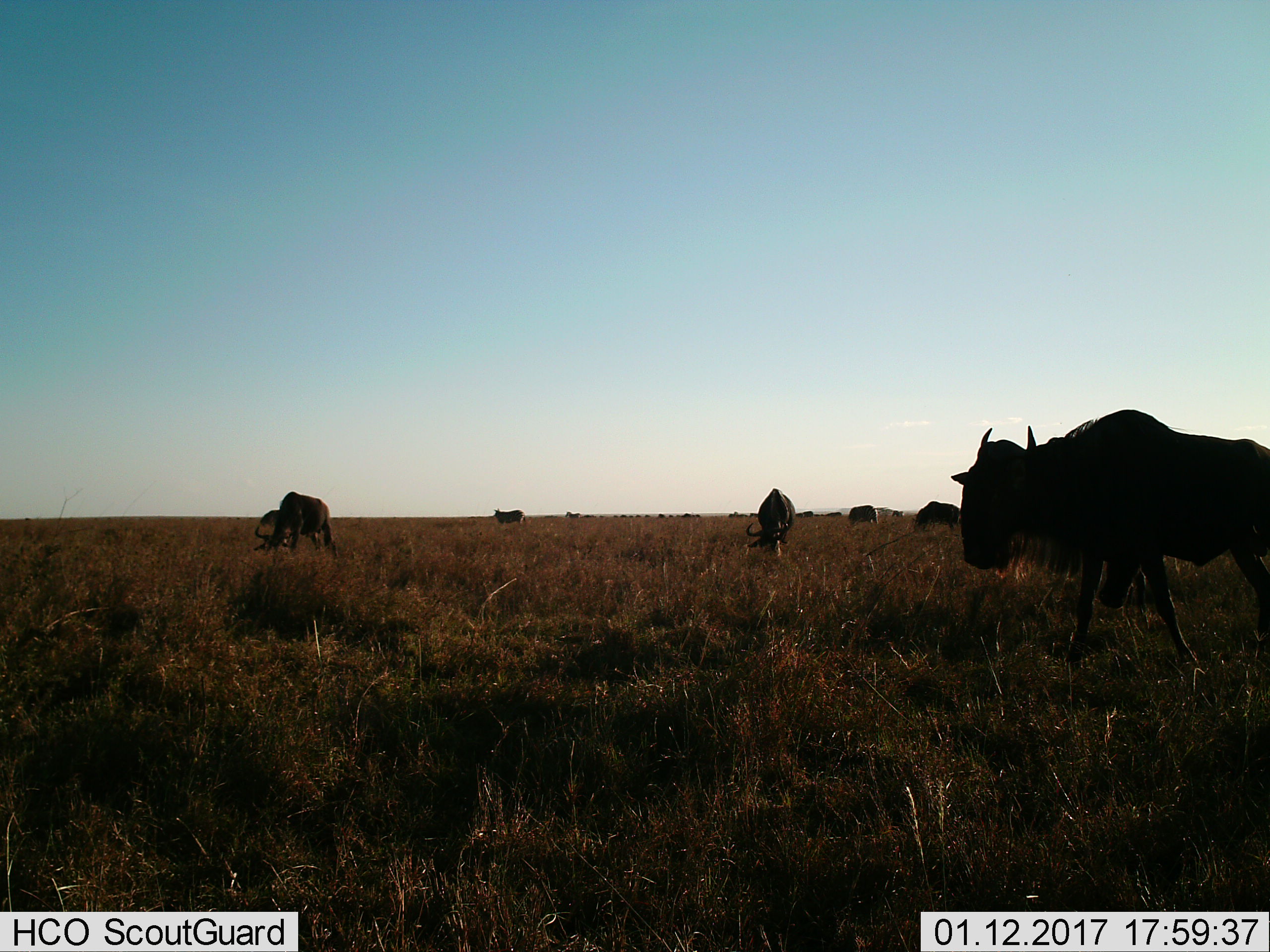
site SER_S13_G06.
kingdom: Animalia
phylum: Chordata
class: Mammalia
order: Artiodactyla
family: Bovidae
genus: Connochaetes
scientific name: Connochaetes taurinus taurinus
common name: blue wildebeest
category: wildebeestblue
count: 11-50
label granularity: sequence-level